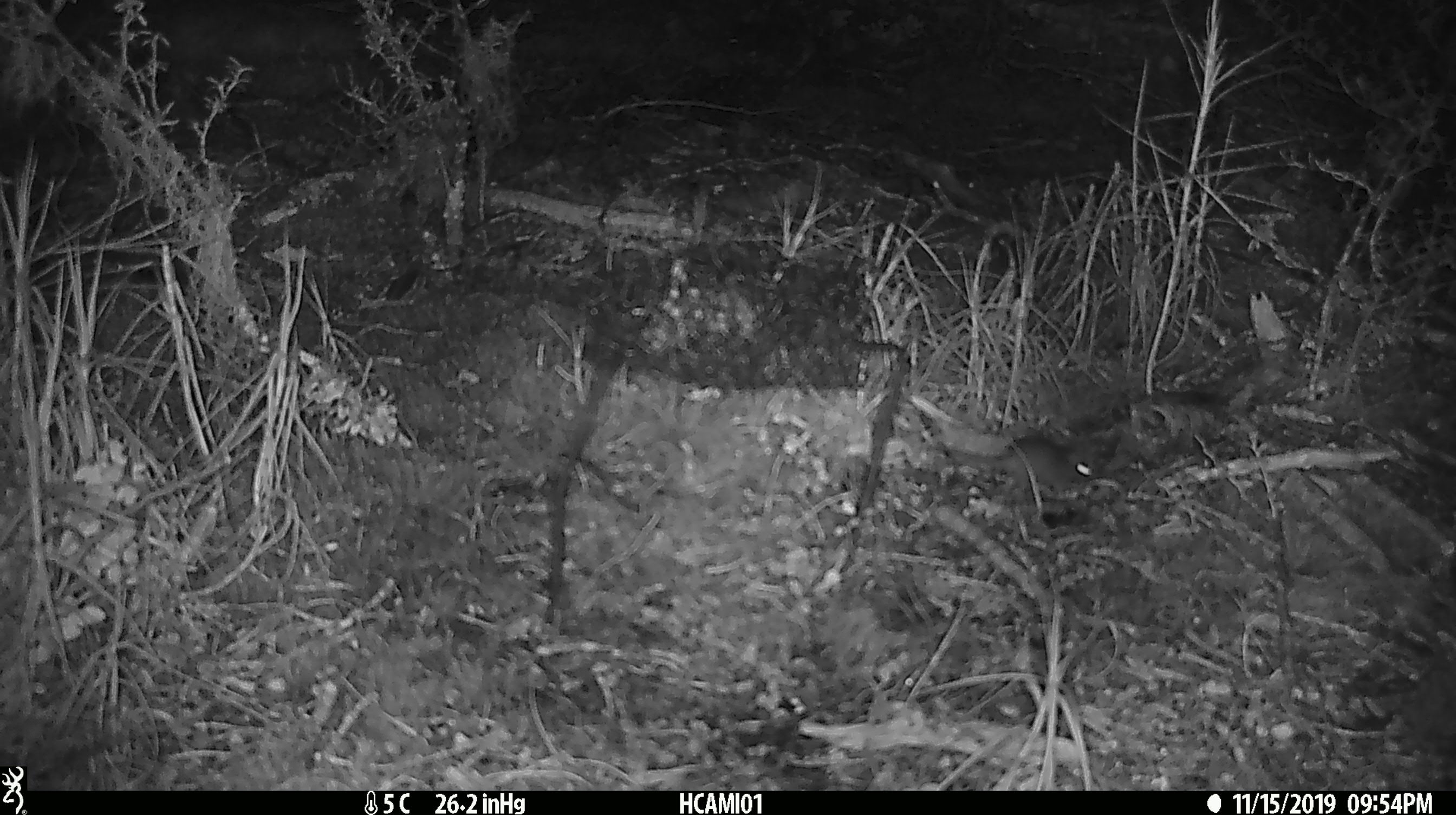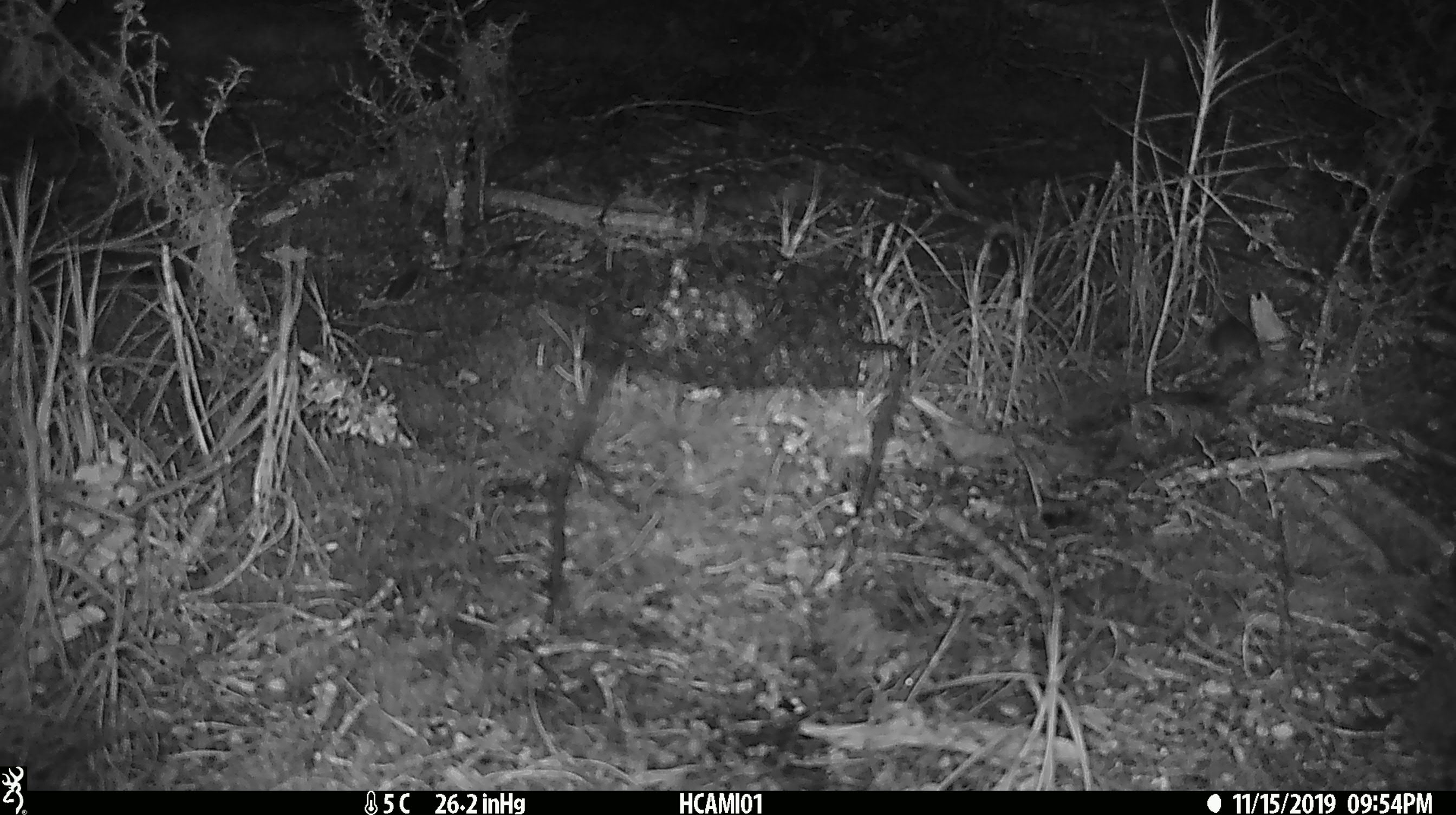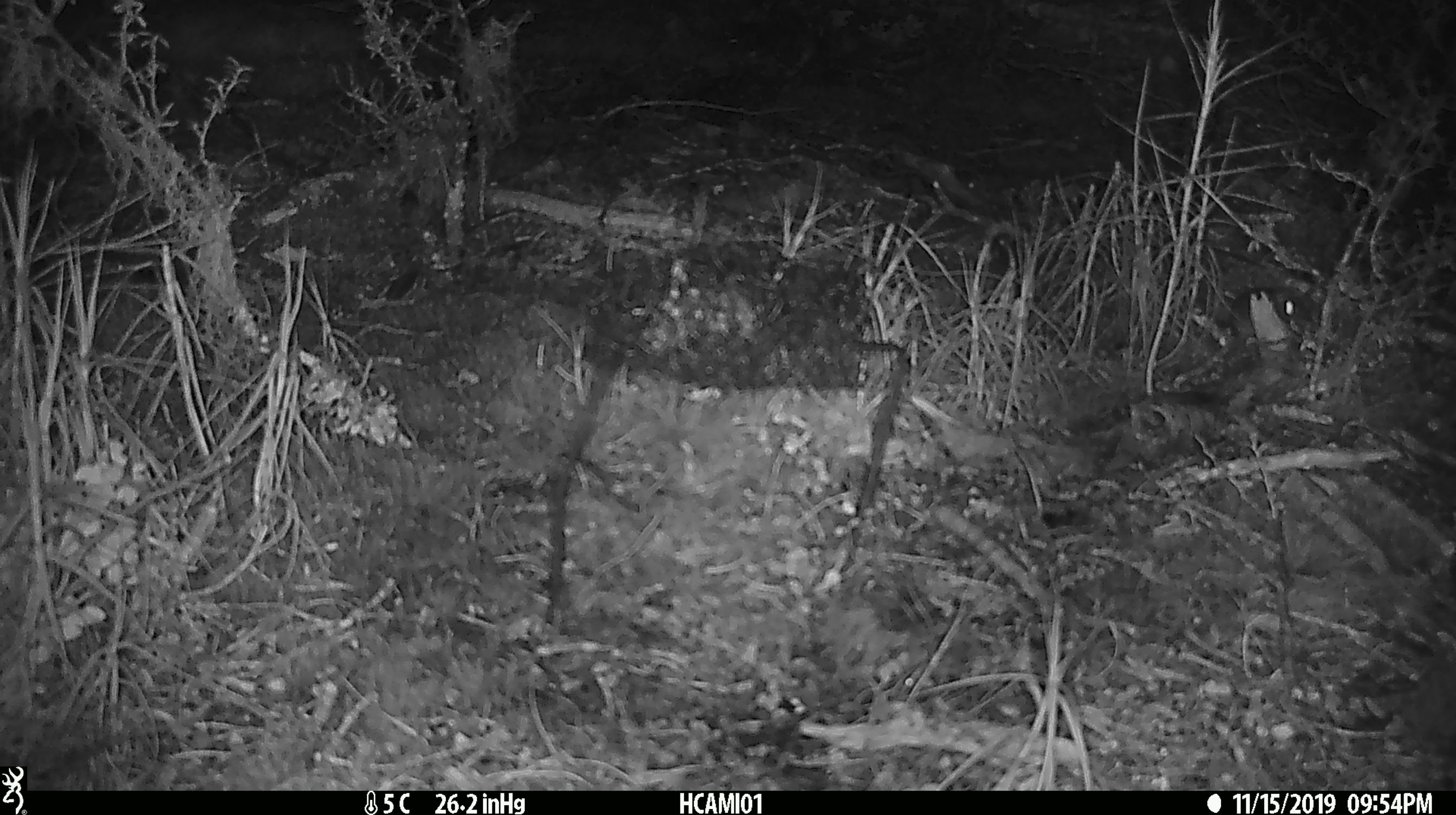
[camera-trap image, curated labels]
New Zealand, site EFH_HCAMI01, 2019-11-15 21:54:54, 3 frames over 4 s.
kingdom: Animalia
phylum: Chordata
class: Mammalia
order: Rodentia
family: Muridae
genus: Mus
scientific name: Mus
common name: mouse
Mouse (Mus).